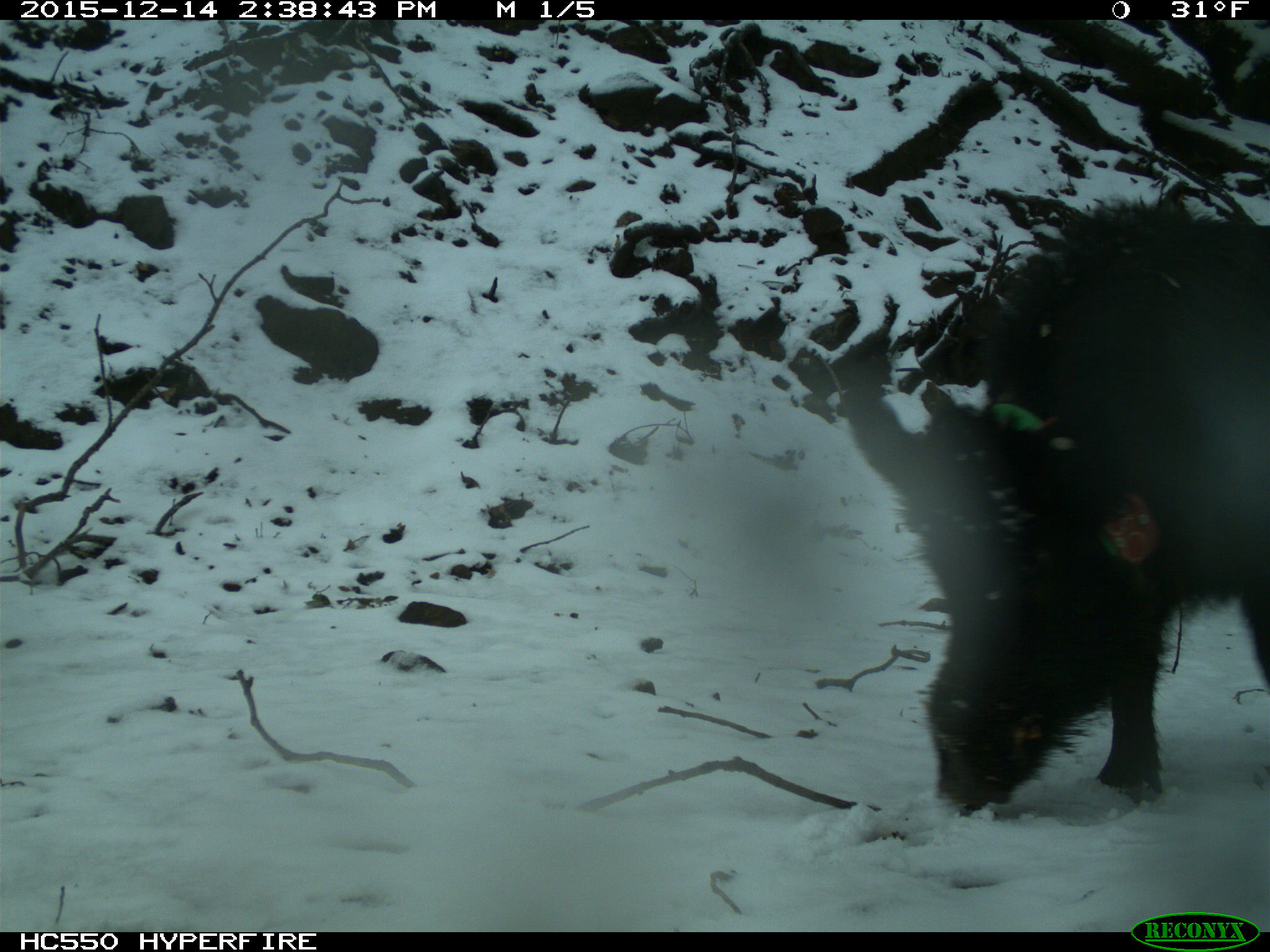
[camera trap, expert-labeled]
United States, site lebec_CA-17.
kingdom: Animalia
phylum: Chordata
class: Mammalia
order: Artiodactyla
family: Suidae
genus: Sus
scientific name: Sus scrofa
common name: wild boar